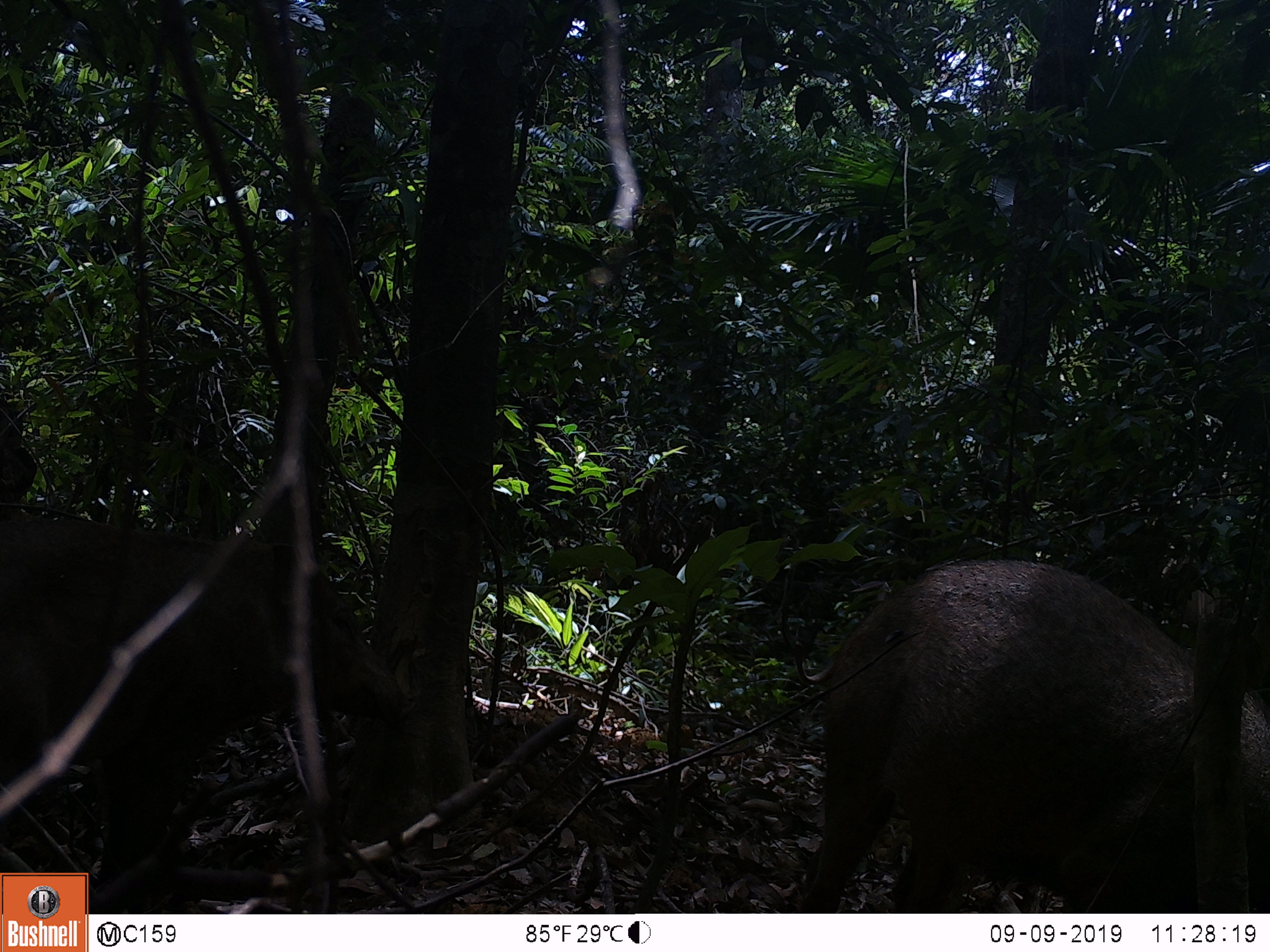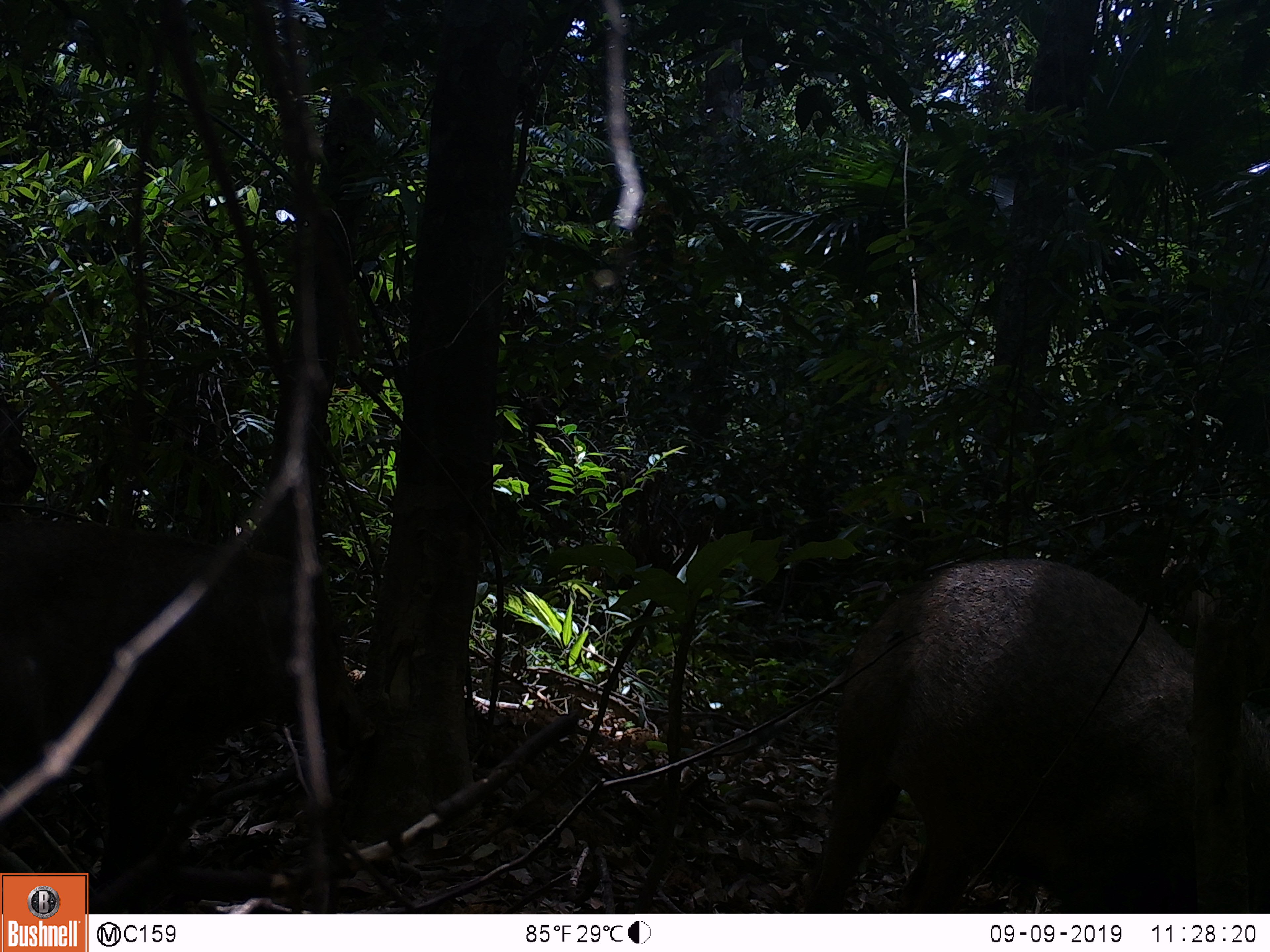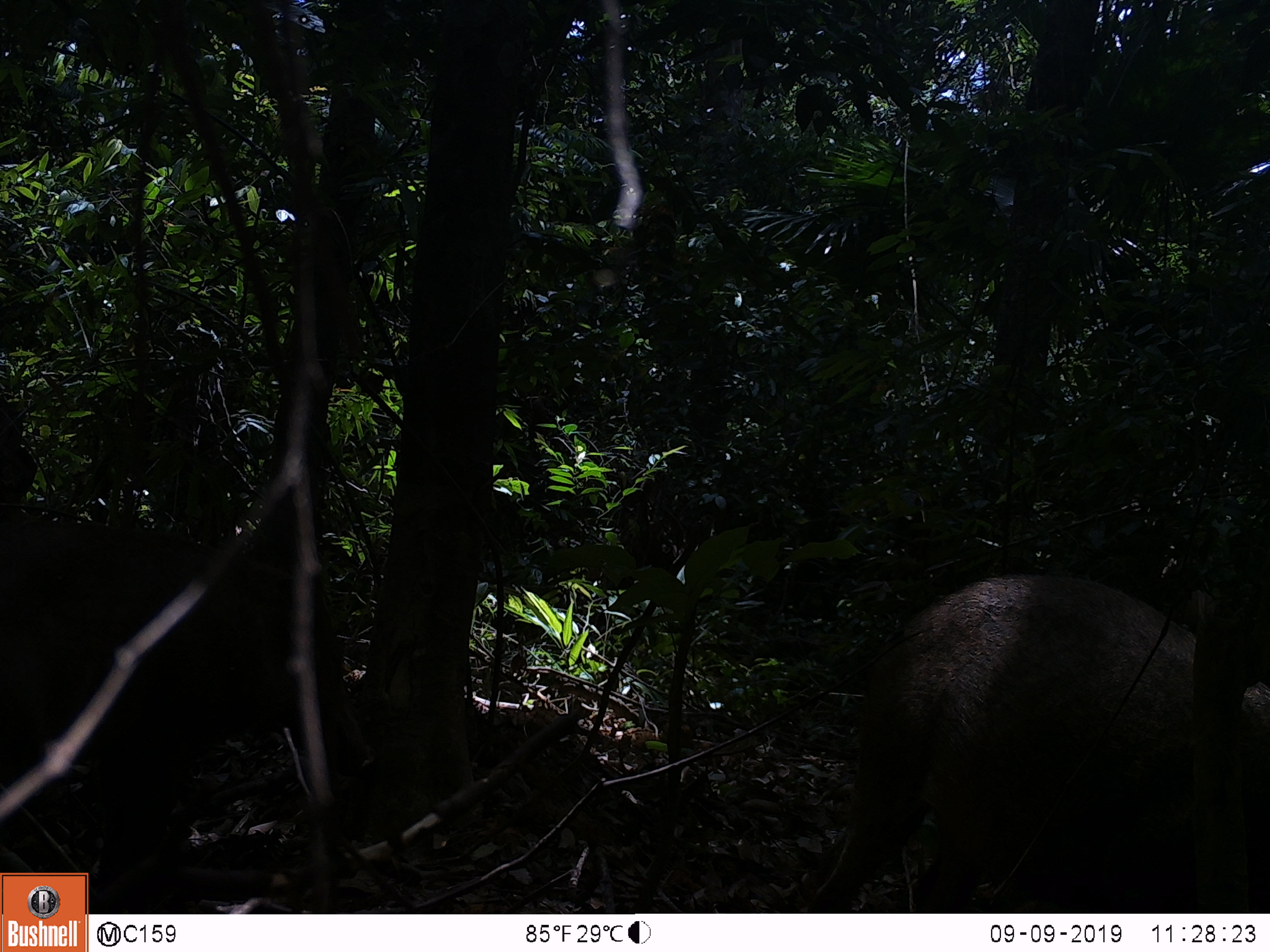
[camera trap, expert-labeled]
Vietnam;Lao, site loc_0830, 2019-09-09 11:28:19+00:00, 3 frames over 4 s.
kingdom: Animalia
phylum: Chordata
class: Mammalia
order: Artiodactyla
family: Suidae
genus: Sus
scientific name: Sus scrofa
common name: eurasian wild pig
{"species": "eurasian wild pig (Sus scrofa)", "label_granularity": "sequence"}